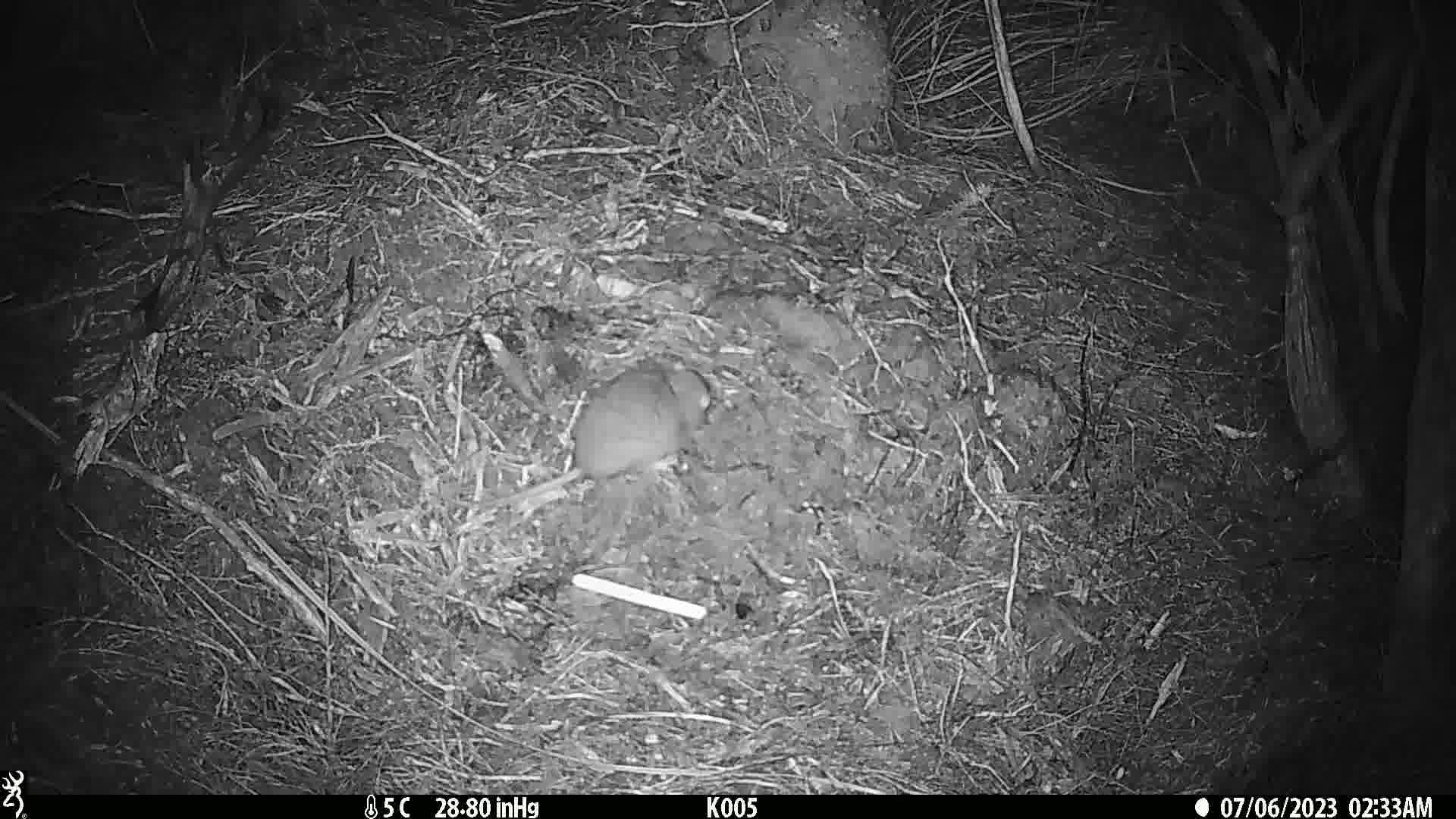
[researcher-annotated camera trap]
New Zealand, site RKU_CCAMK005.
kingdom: Animalia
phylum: Chordata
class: Mammalia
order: Rodentia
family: Muridae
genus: Rattus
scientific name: Rattus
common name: rat